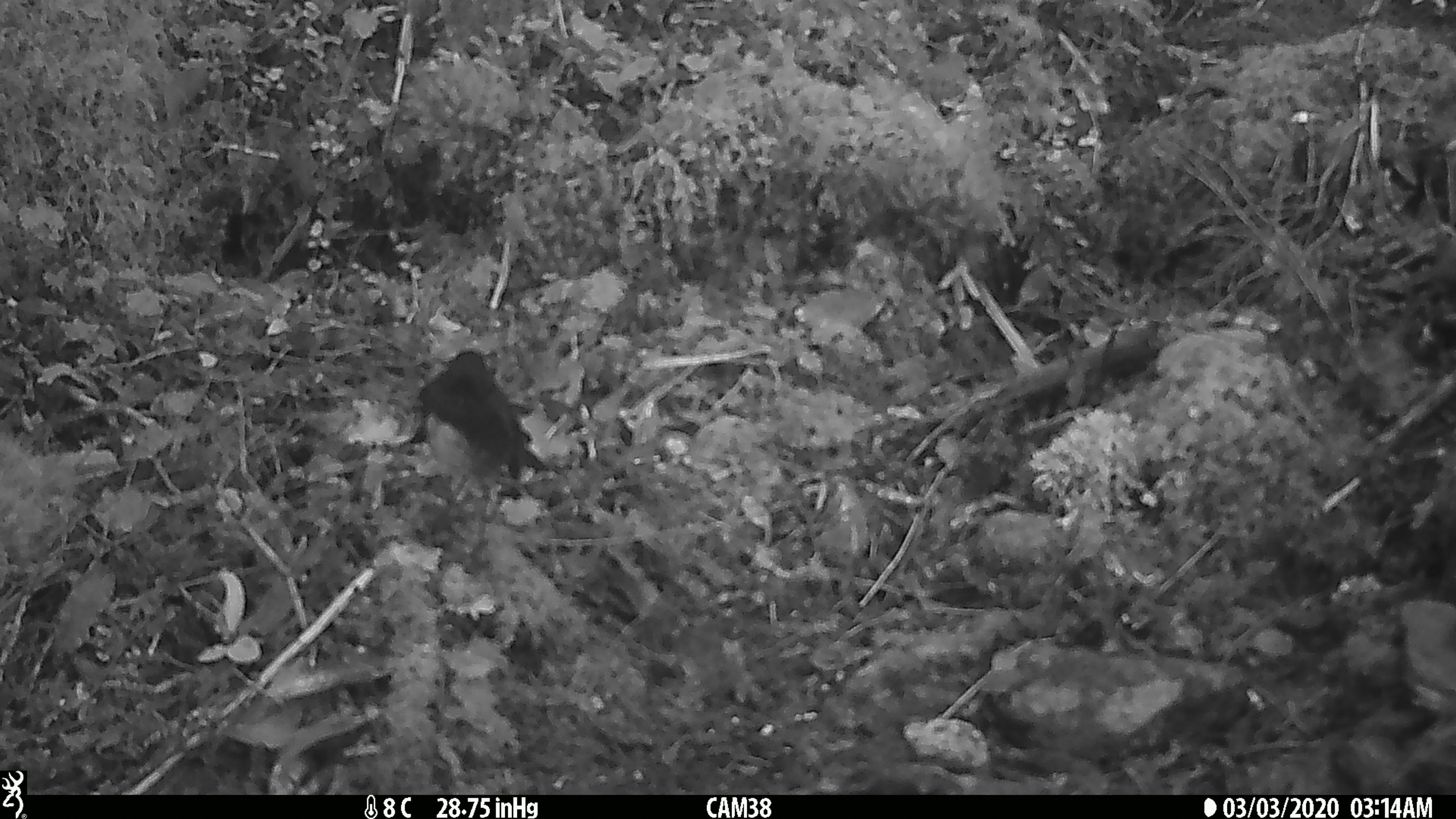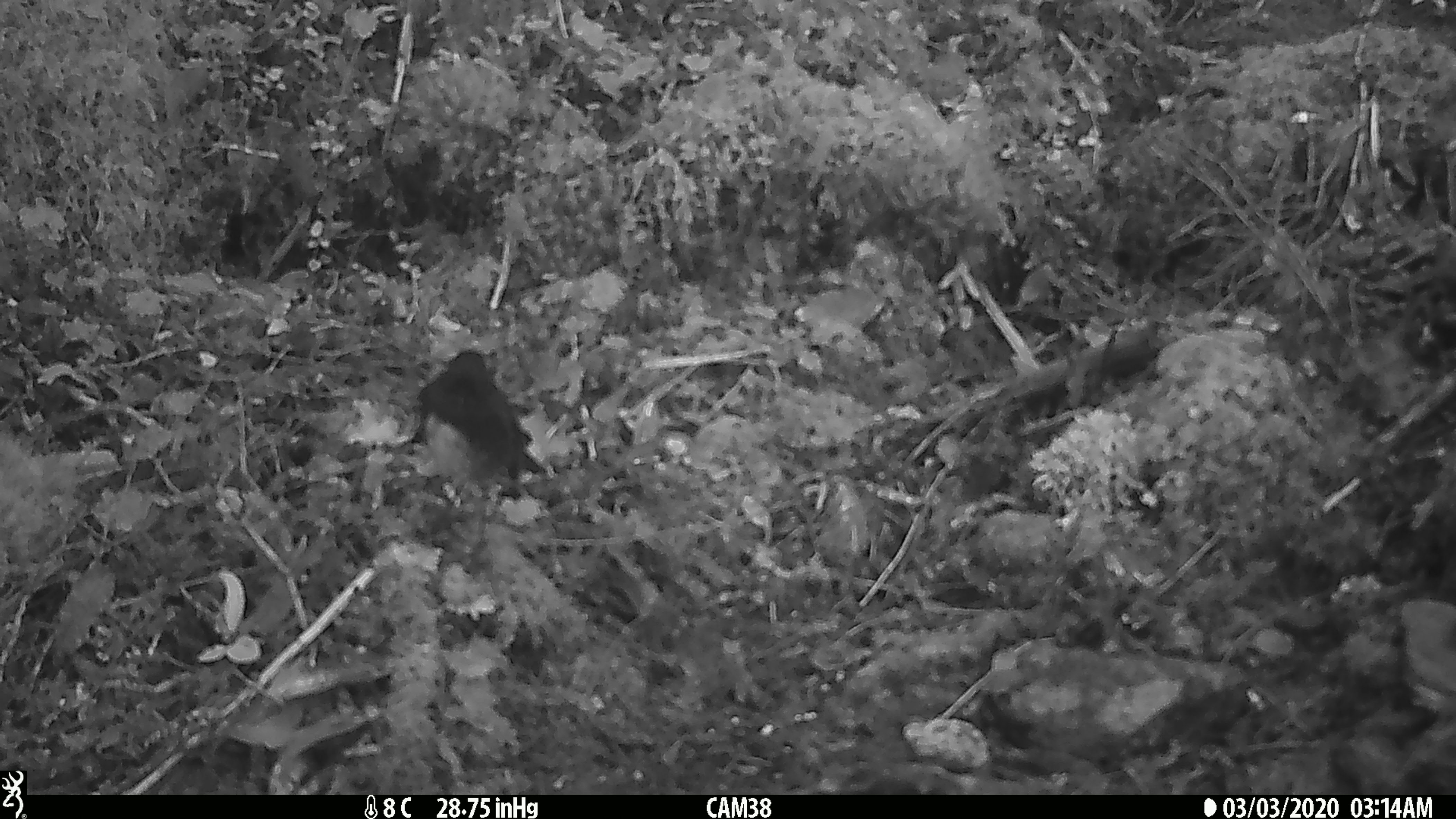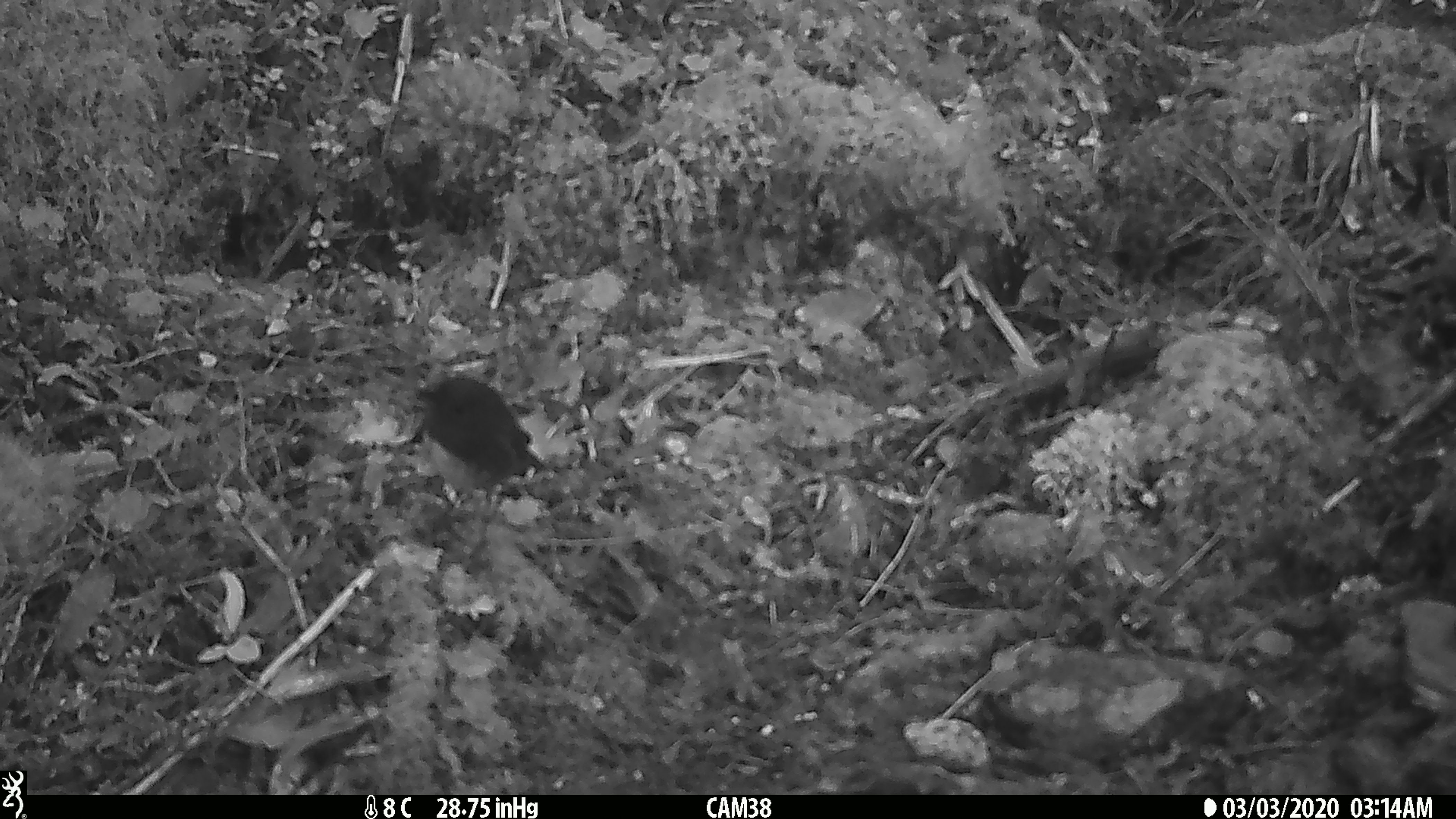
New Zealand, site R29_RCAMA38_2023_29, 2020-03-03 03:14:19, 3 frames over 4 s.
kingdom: Animalia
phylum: Chordata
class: Aves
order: Passeriformes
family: Petroicidae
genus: Petroica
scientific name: Petroica australis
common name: new zealand robin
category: robin